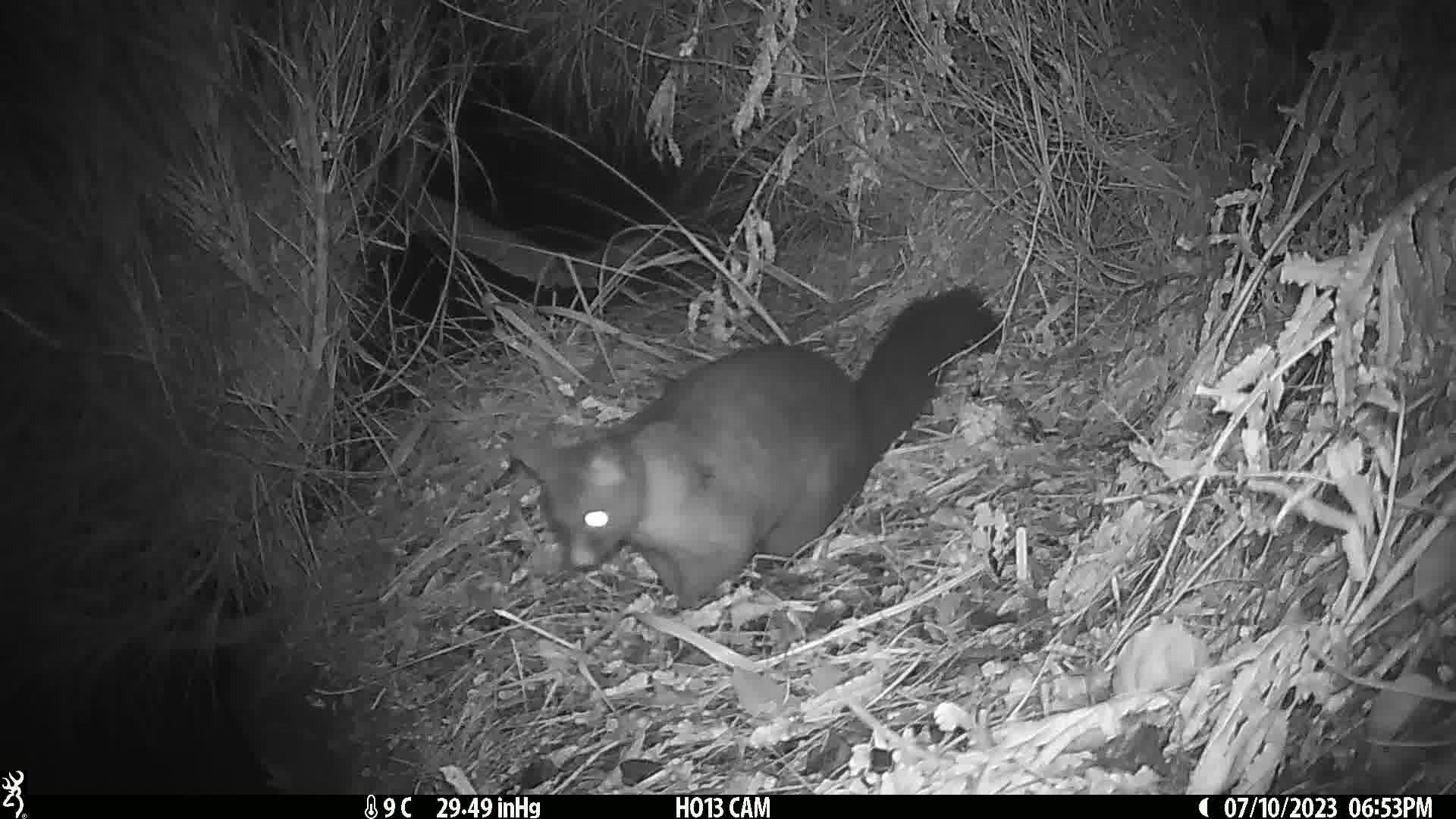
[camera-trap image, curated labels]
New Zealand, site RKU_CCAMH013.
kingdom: Animalia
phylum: Chordata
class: Mammalia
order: Diprotodontia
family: Phalangeridae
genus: Trichosurus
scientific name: Trichosurus vulpecula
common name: common brushtail possum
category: possum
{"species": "possum (common brushtail possum) (Trichosurus vulpecula)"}